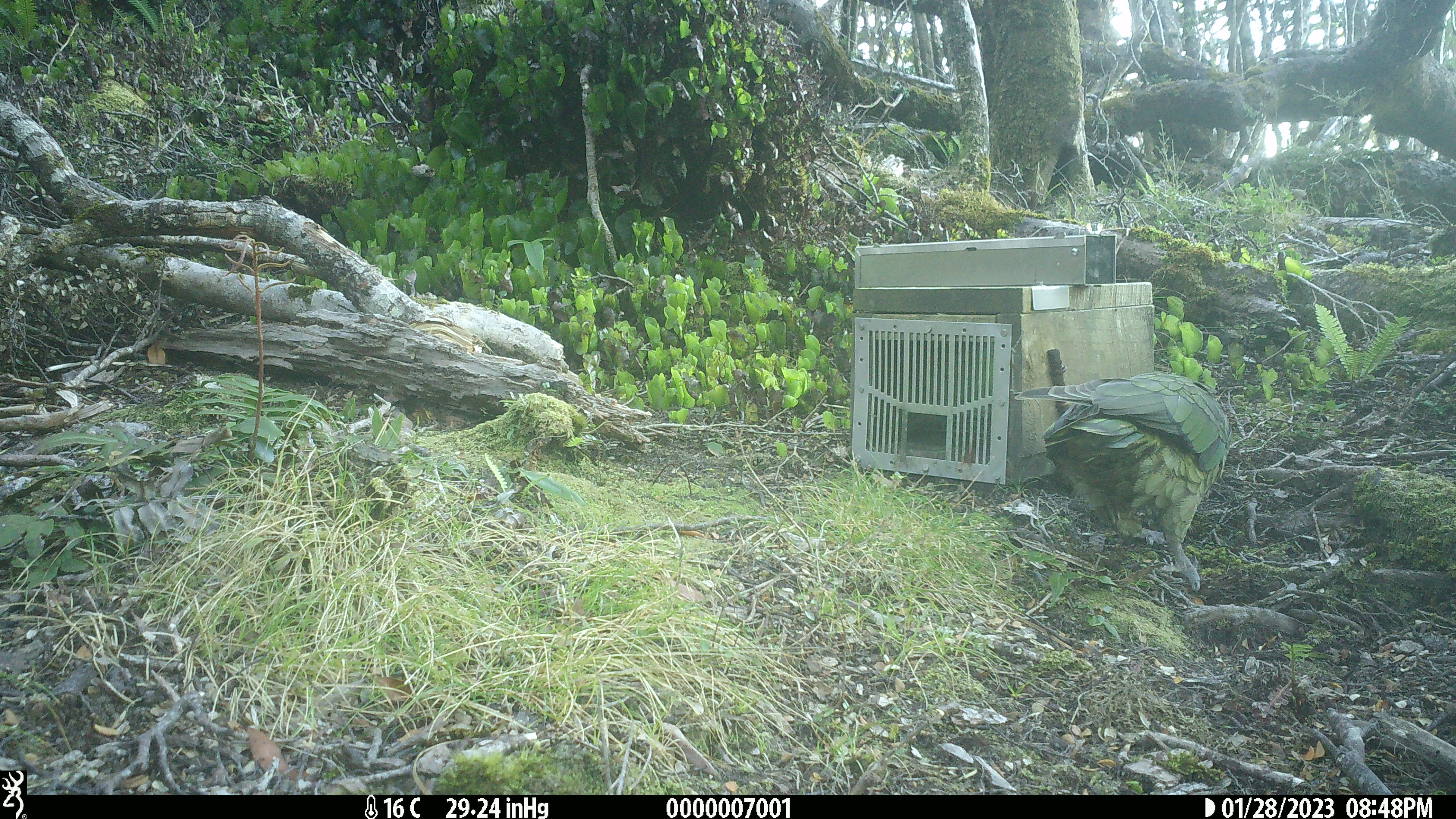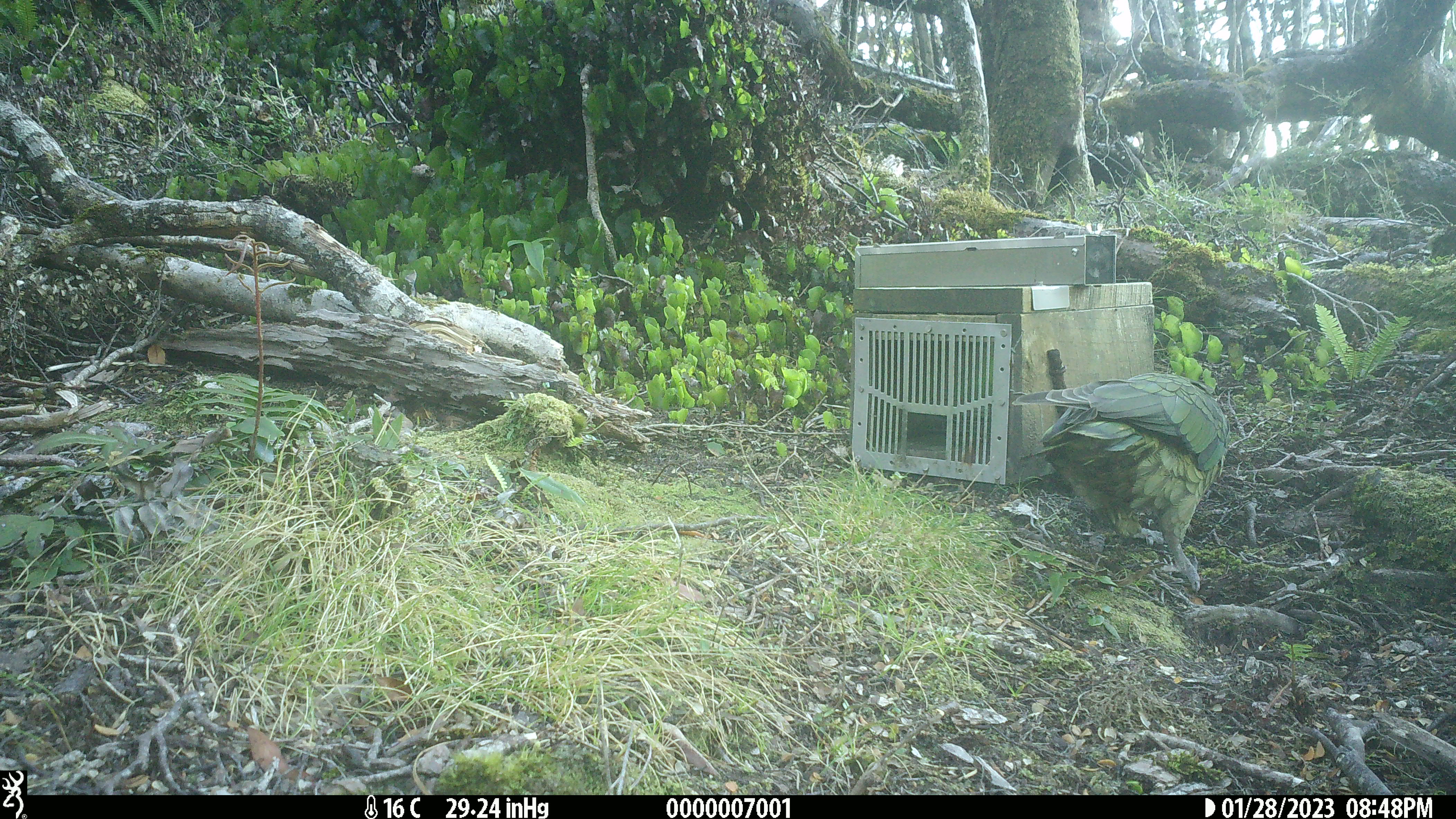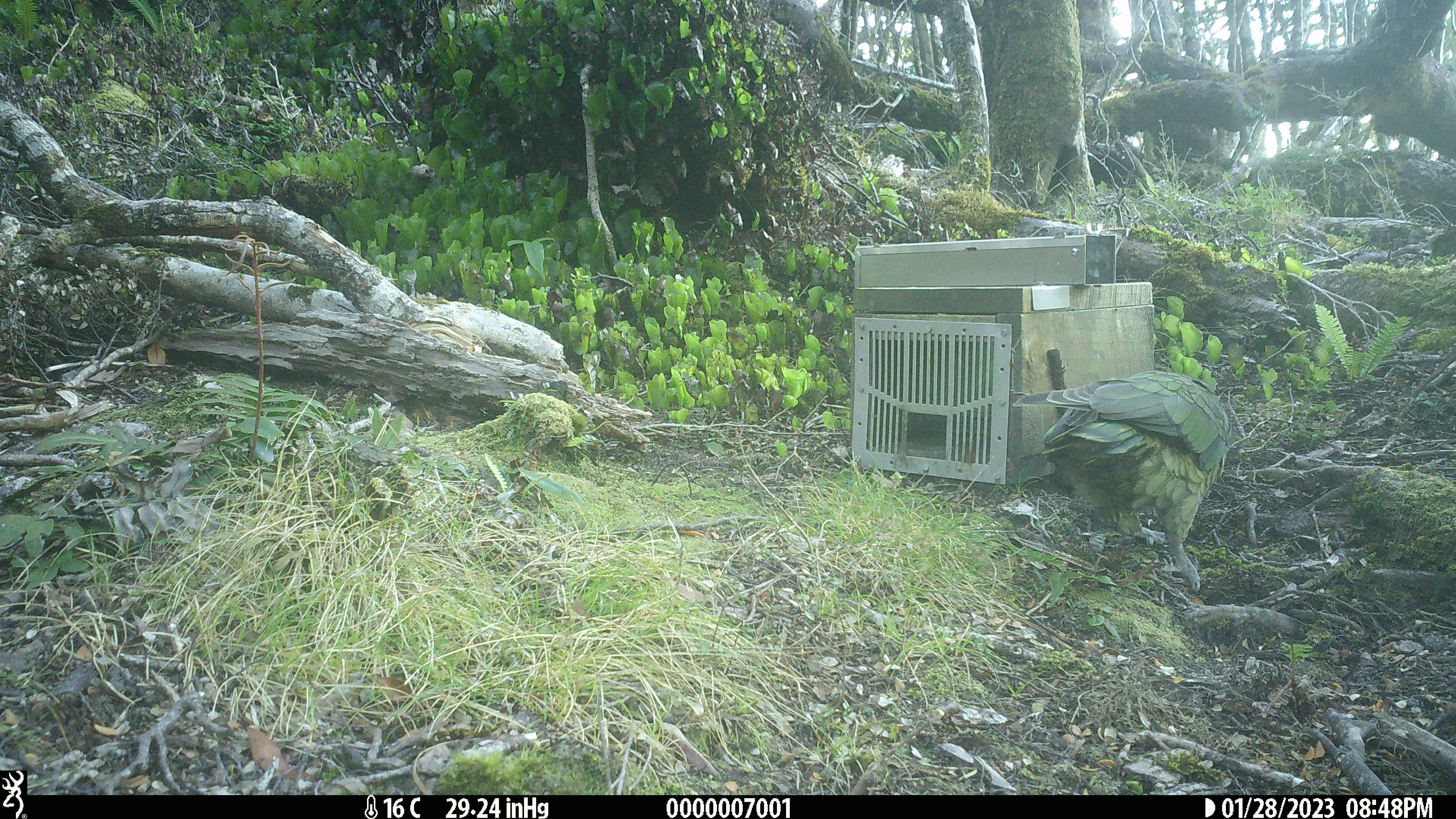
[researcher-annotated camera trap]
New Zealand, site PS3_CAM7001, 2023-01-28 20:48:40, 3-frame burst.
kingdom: Animalia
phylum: Chordata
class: Aves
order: Psittaciformes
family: Strigopidae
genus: Nestor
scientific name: Nestor notabilis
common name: kea